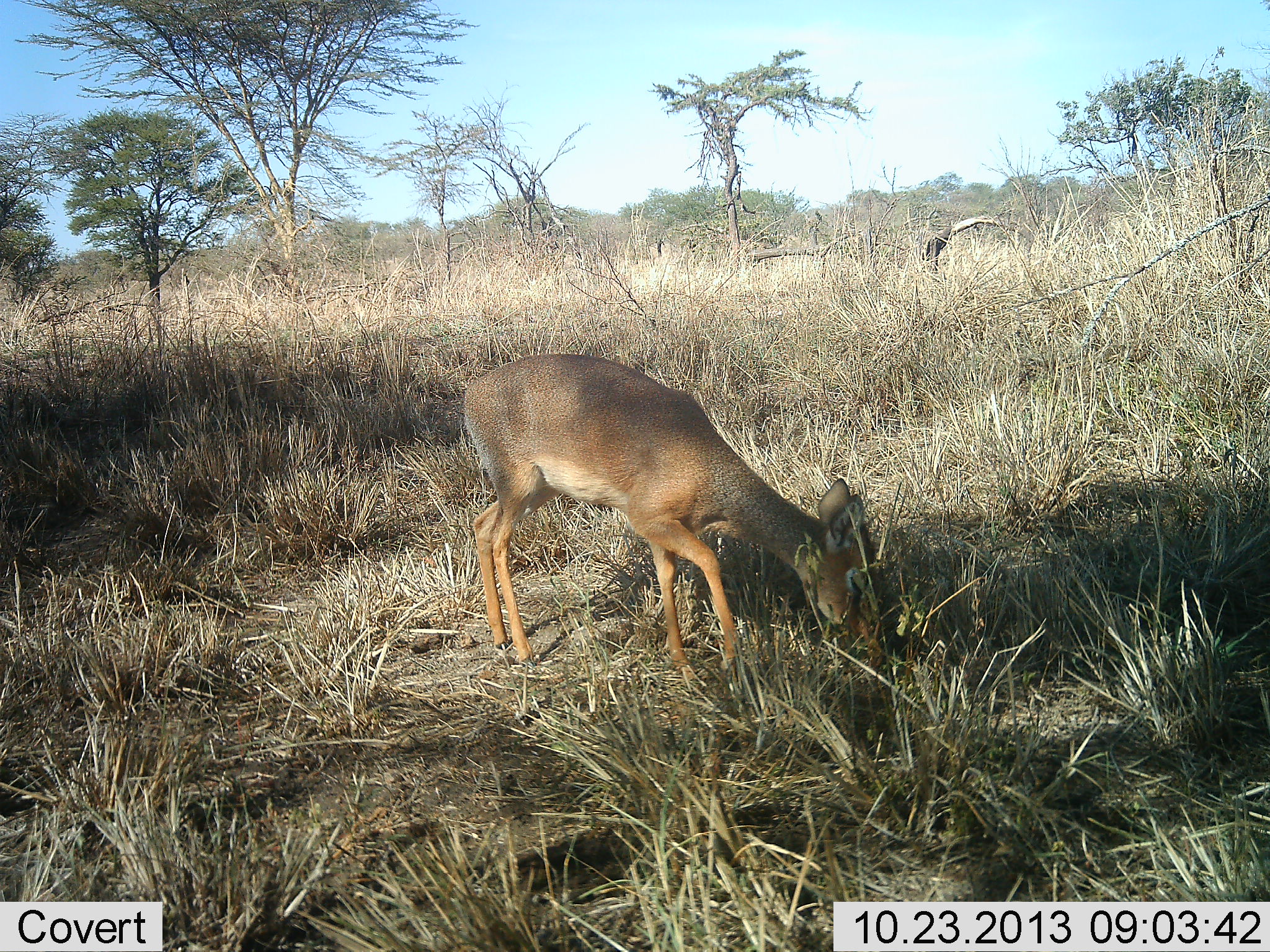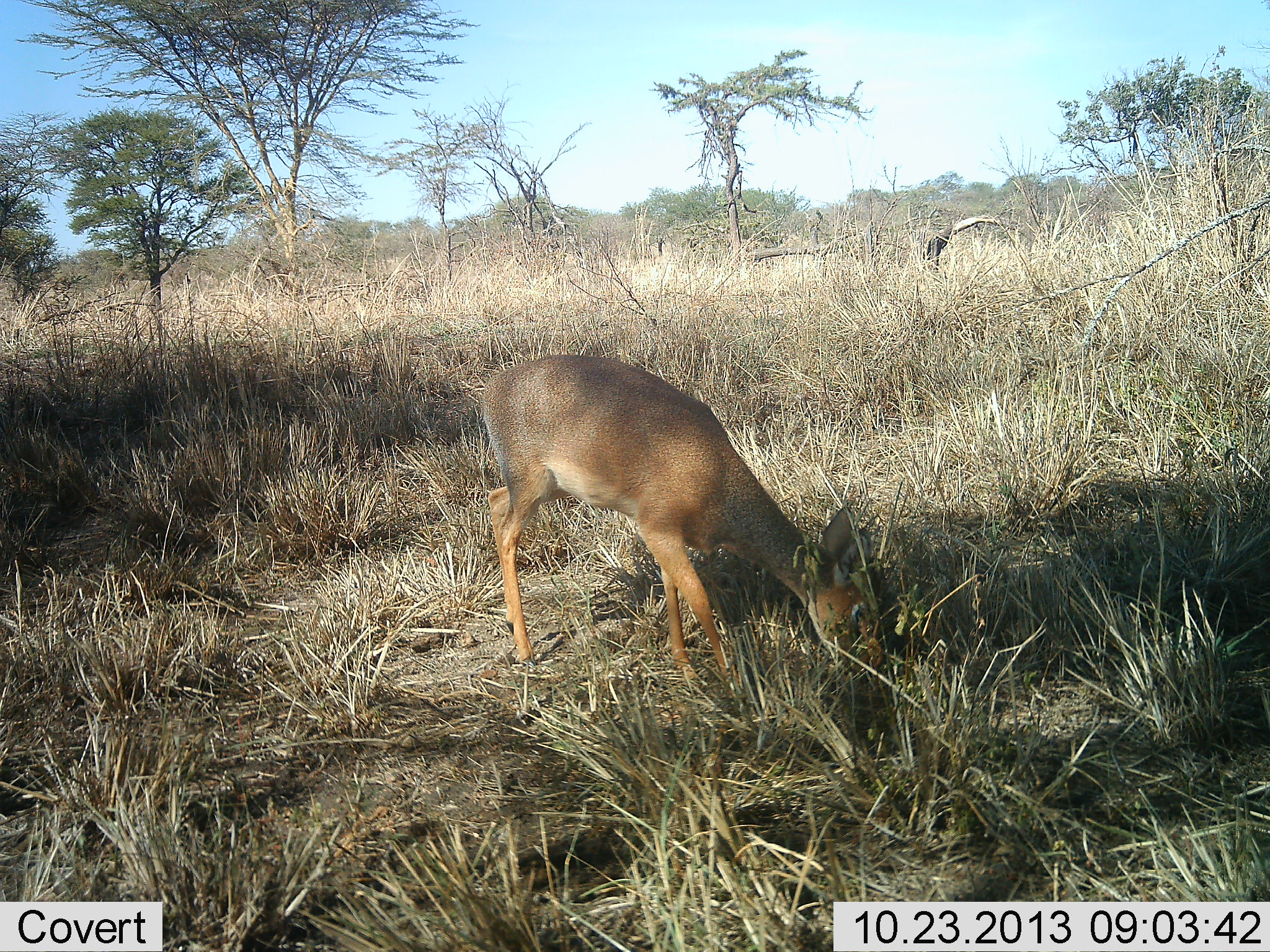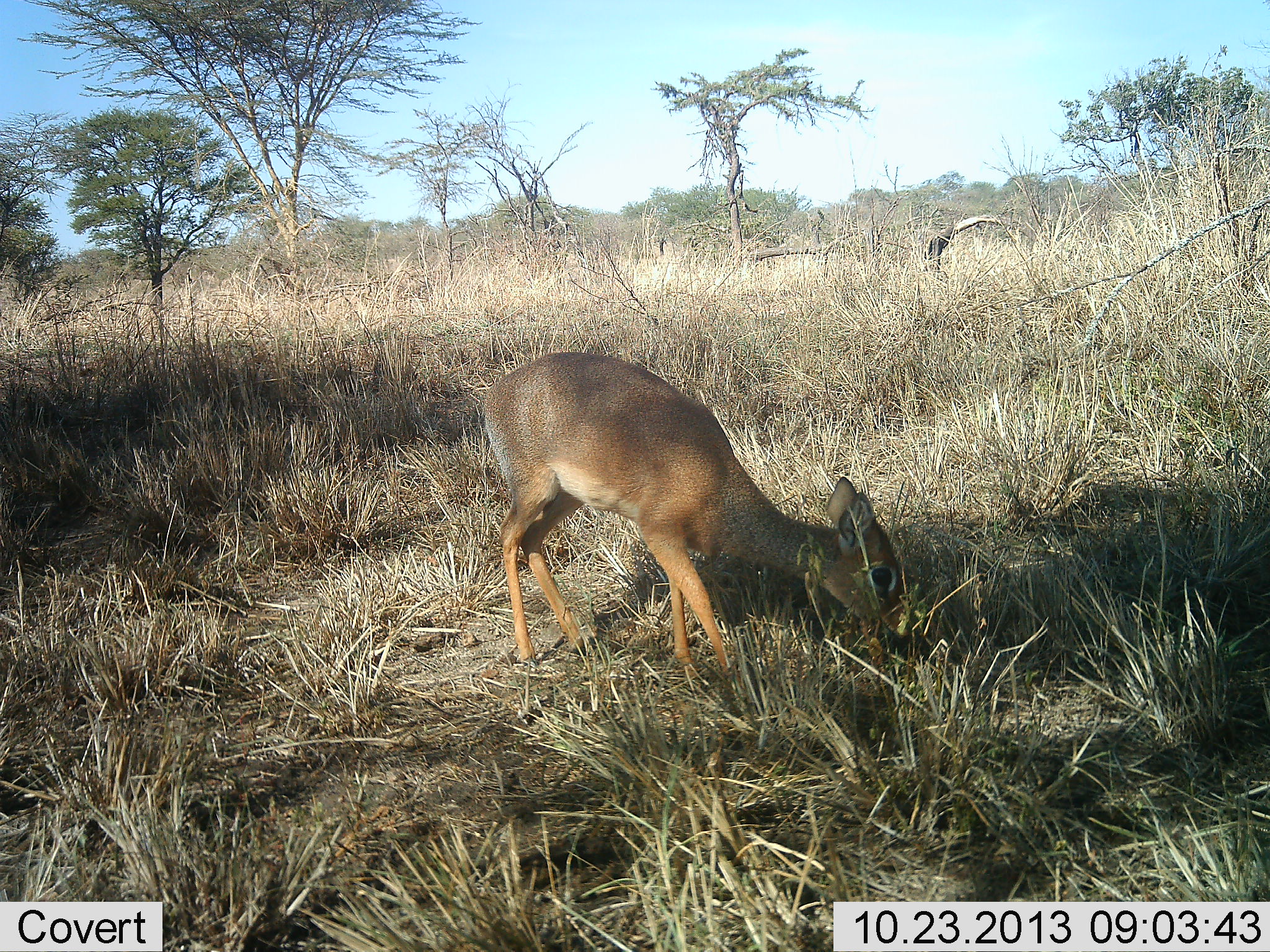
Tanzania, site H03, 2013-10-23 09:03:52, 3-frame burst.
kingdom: Animalia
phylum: Chordata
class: Mammalia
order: Artiodactyla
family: Bovidae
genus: Madoqua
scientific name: Madoqua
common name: dikdik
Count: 1.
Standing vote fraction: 0%.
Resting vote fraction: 0%.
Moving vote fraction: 0%.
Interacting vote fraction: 0%.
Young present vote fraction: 0%.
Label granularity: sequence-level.